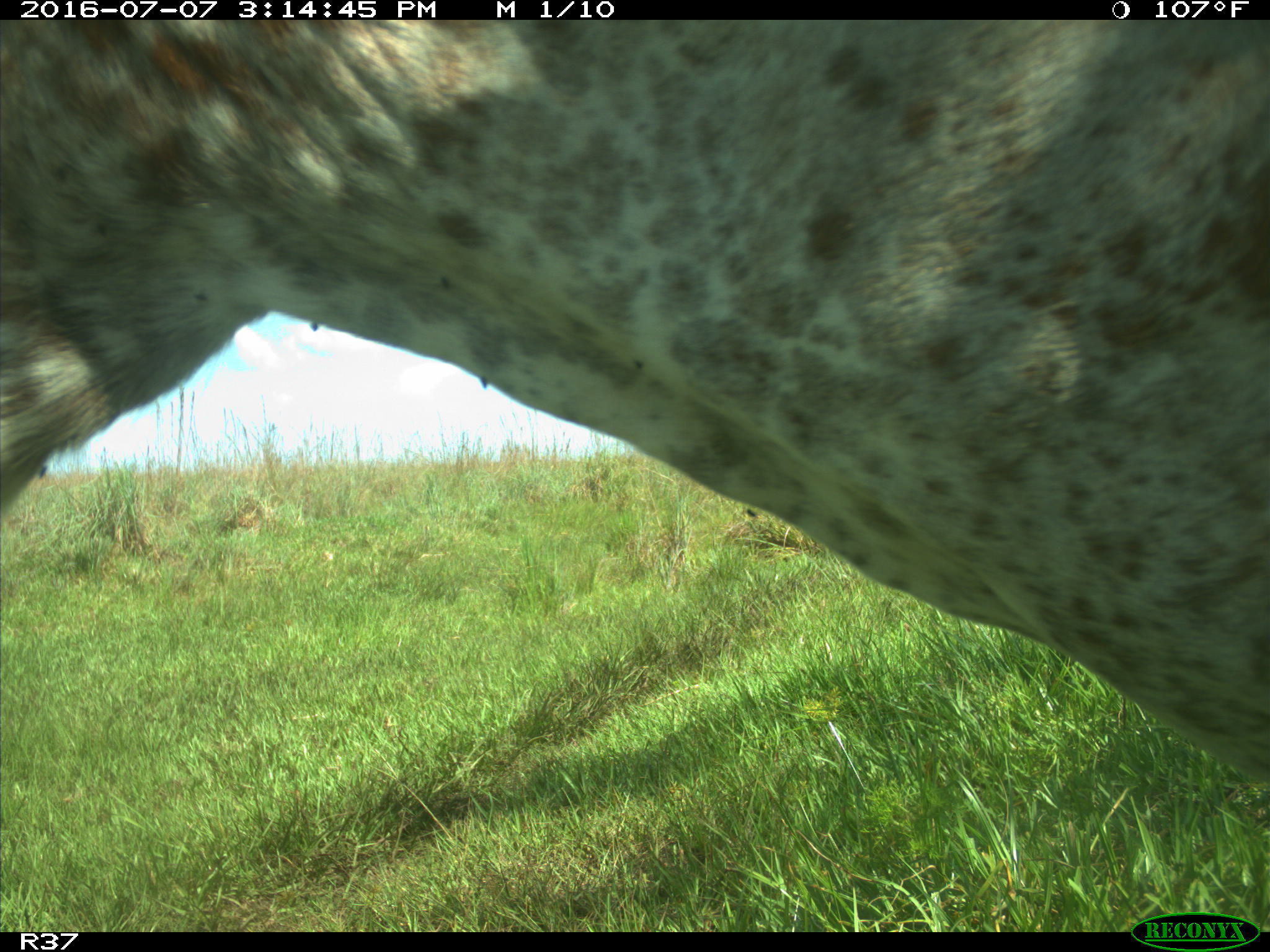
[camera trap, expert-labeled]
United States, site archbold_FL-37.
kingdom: Animalia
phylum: Chordata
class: Mammalia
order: Artiodactyla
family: Bovidae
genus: Bos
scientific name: Bos taurus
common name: domestic cow